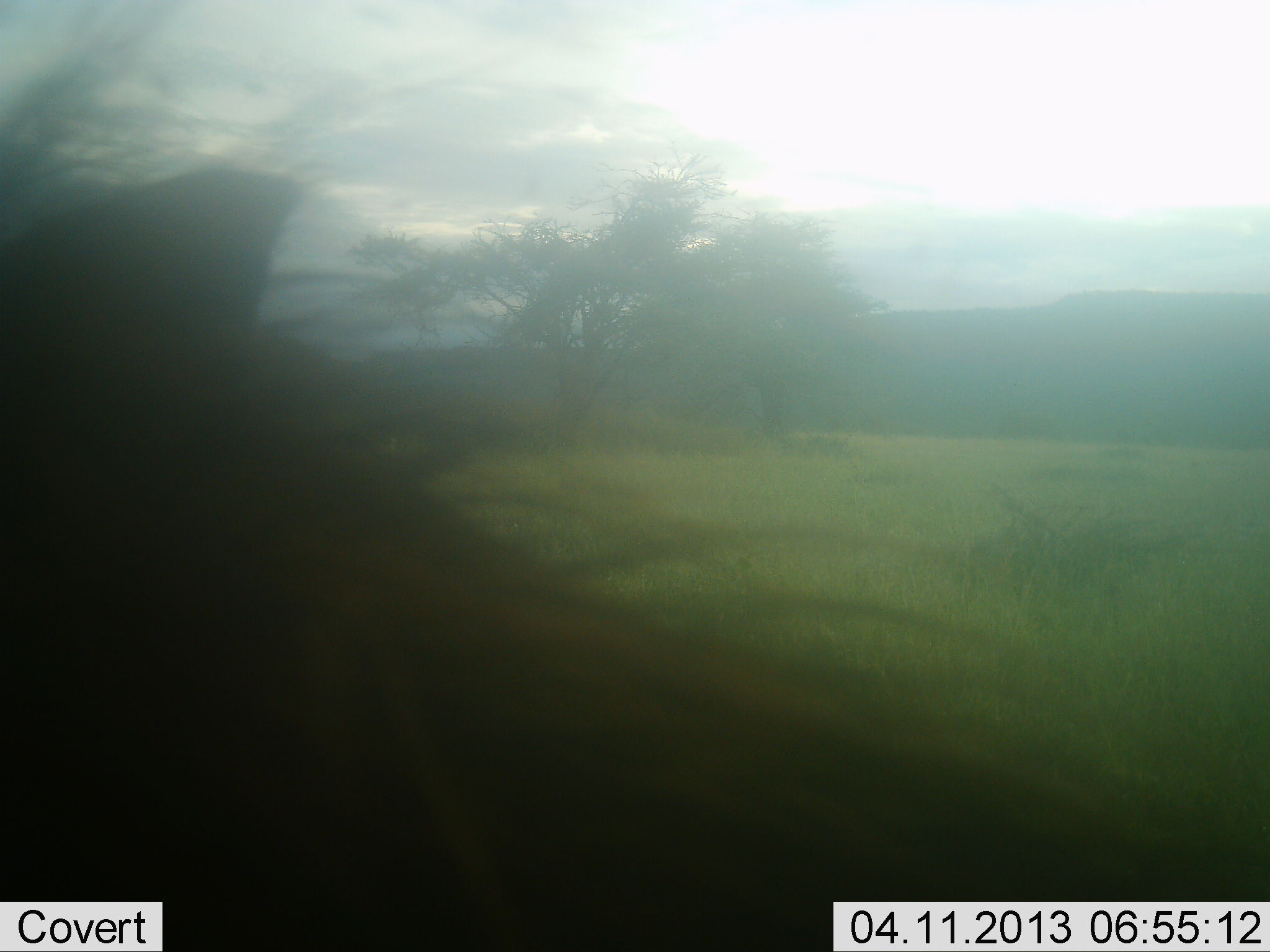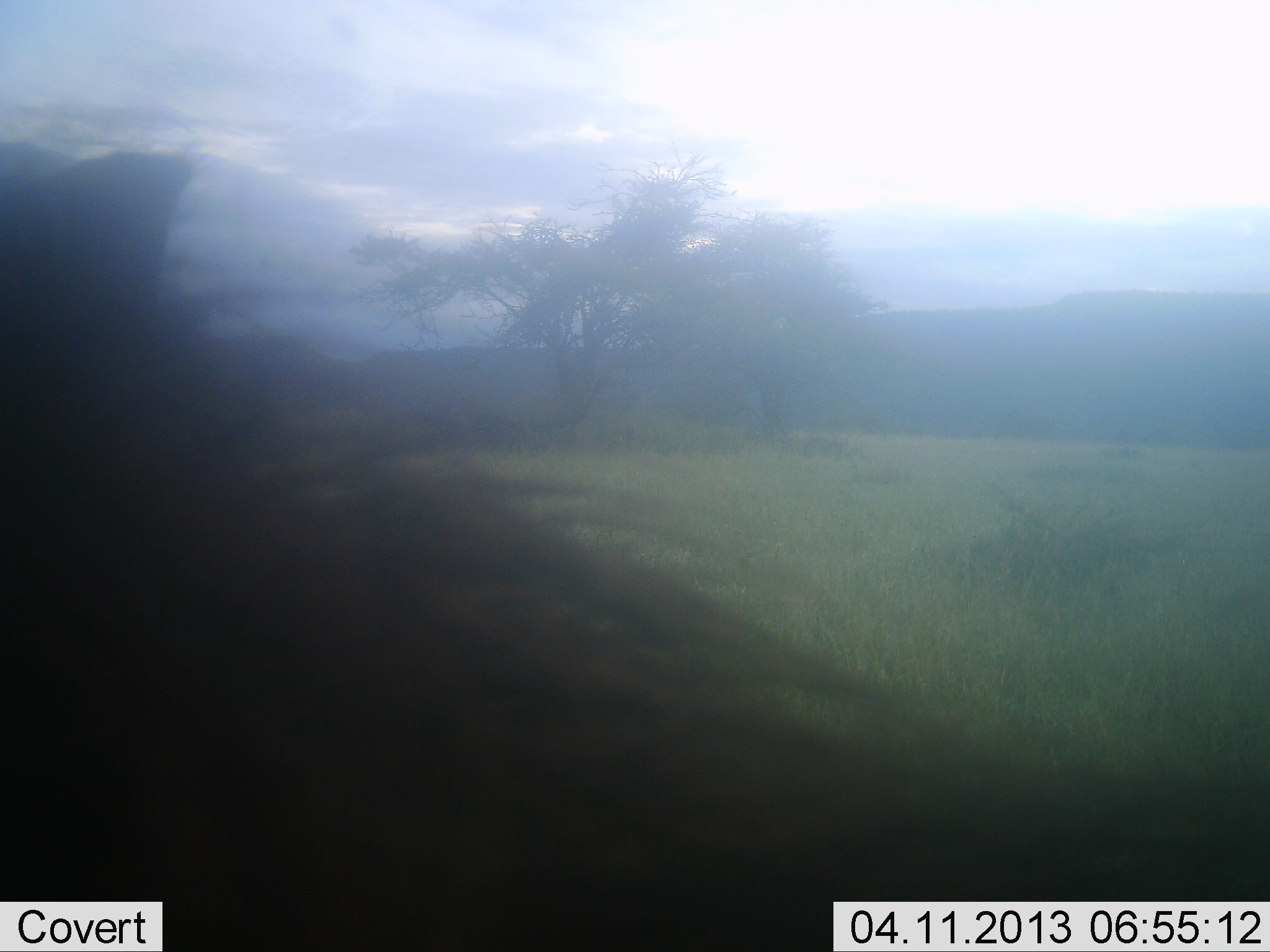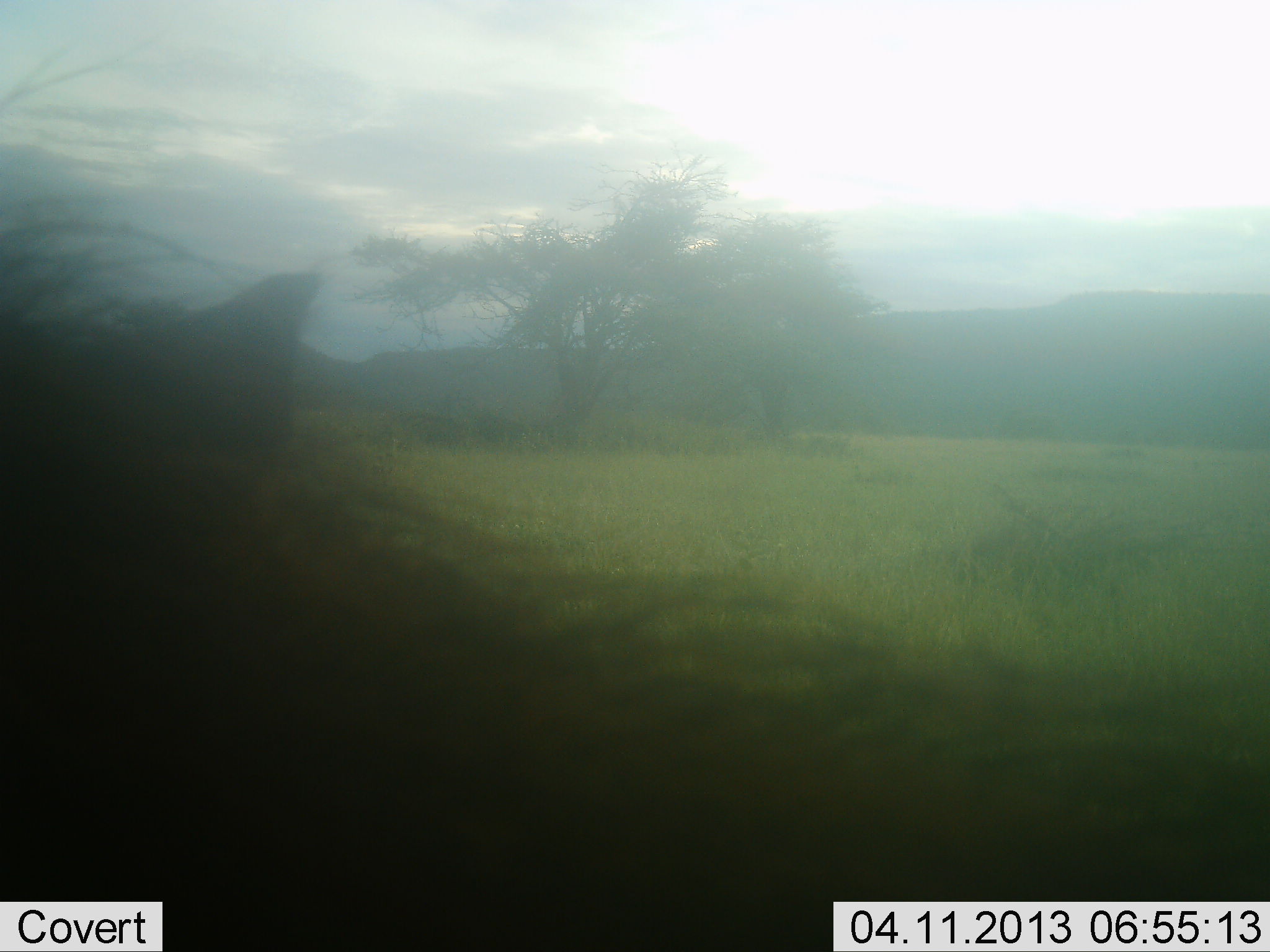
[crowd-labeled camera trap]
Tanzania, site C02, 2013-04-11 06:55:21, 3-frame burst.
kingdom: Animalia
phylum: Chordata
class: Mammalia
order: Artiodactyla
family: Suidae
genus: Phacochoerus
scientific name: Phacochoerus africanus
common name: warthog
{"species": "warthog (Phacochoerus africanus)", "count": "1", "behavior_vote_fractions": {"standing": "86%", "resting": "0%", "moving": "14%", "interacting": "0%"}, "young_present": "0%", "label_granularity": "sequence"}